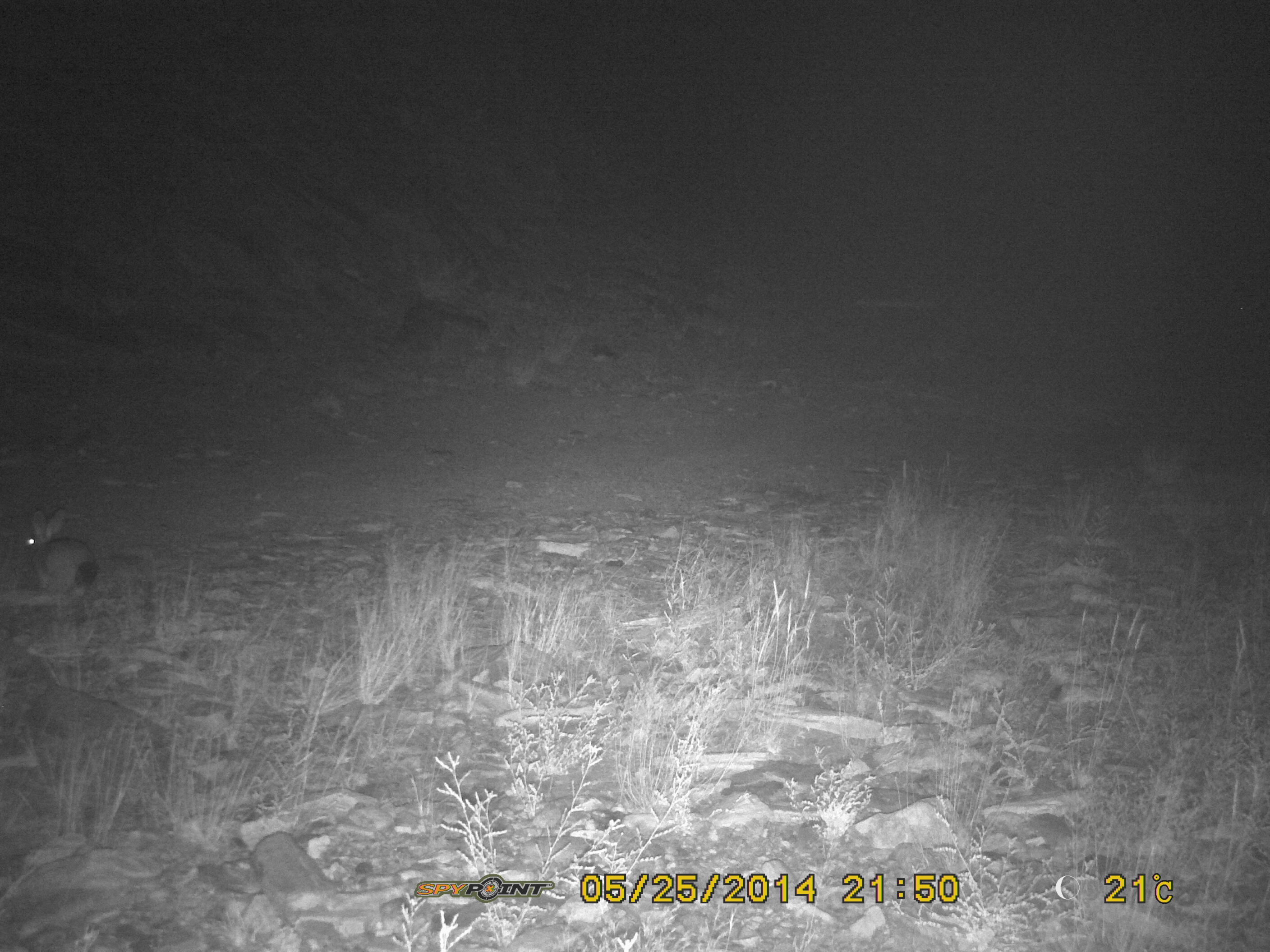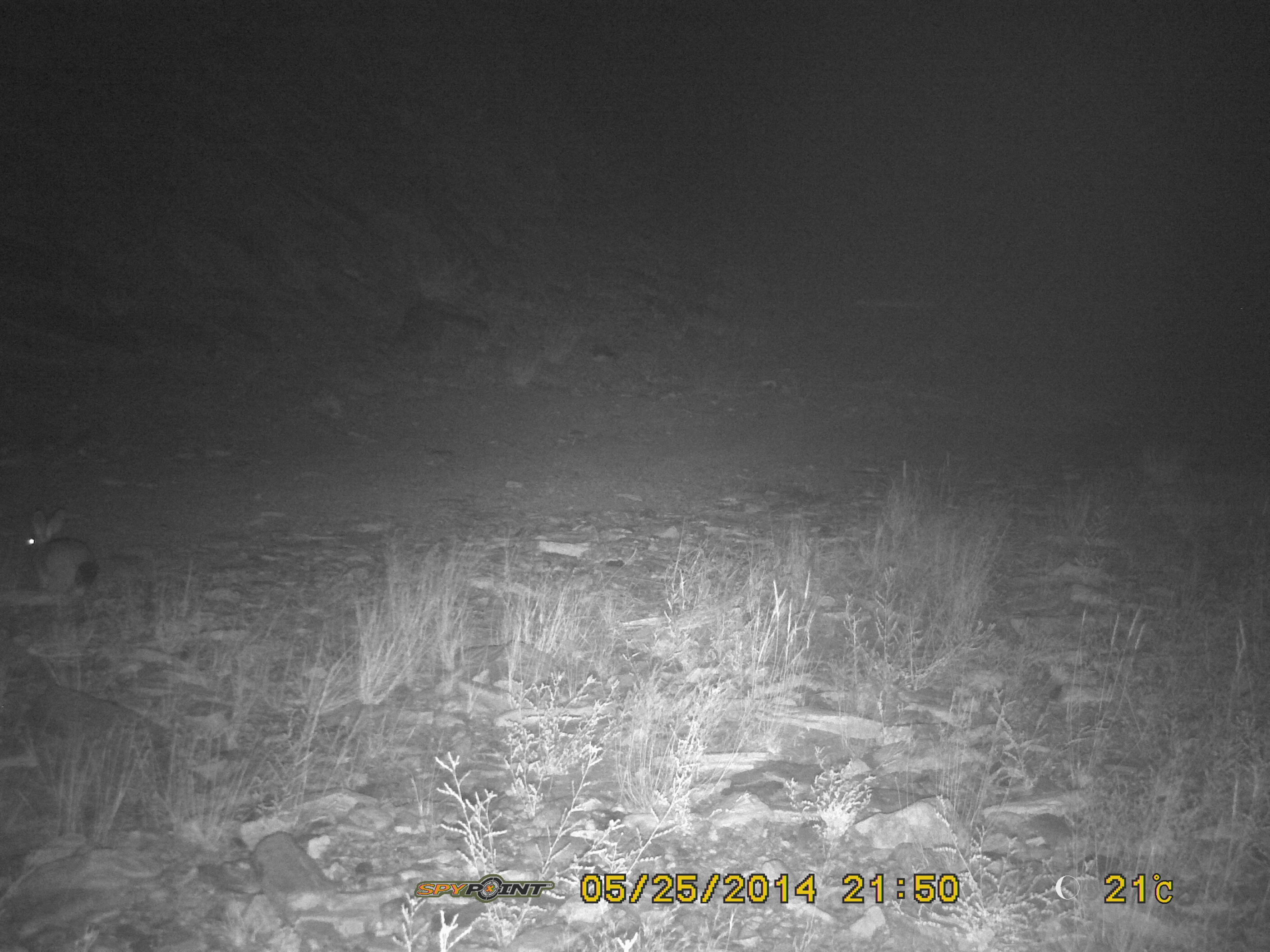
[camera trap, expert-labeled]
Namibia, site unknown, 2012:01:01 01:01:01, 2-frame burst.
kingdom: Animalia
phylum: Chordata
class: Mammalia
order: Lagomorpha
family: Leporidae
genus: Pronolagus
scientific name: Pronolagus randensis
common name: jameson's red rockhare